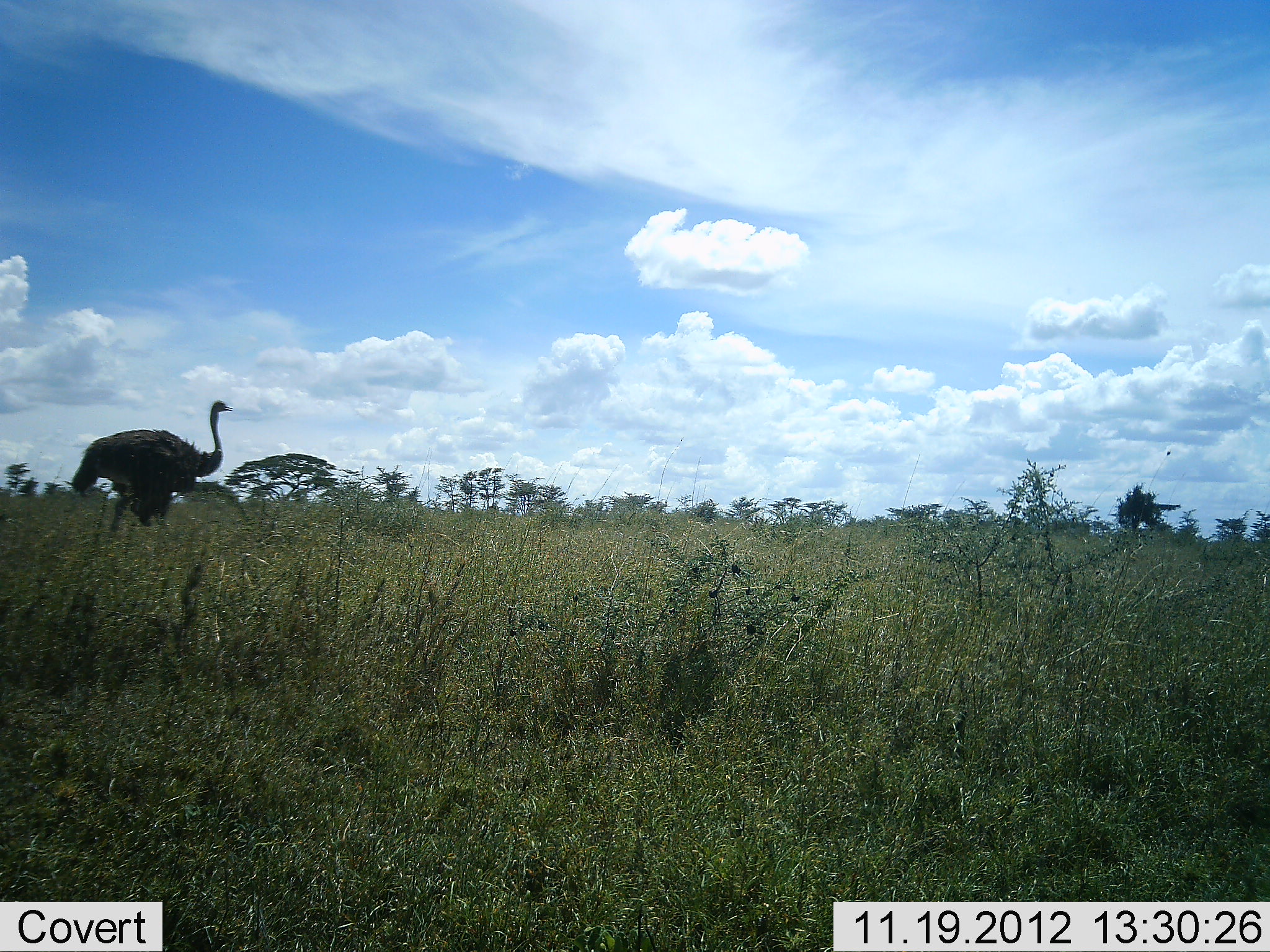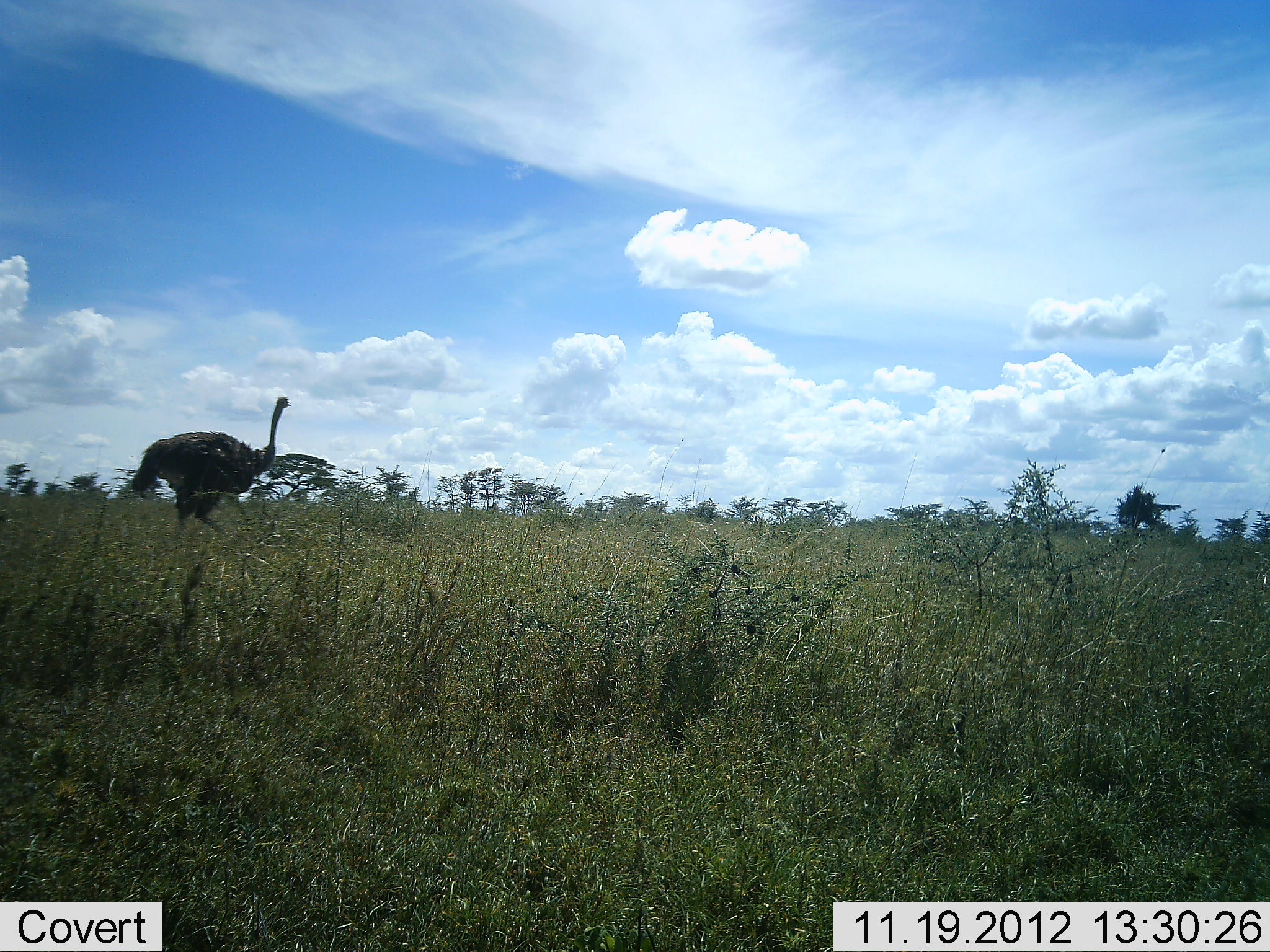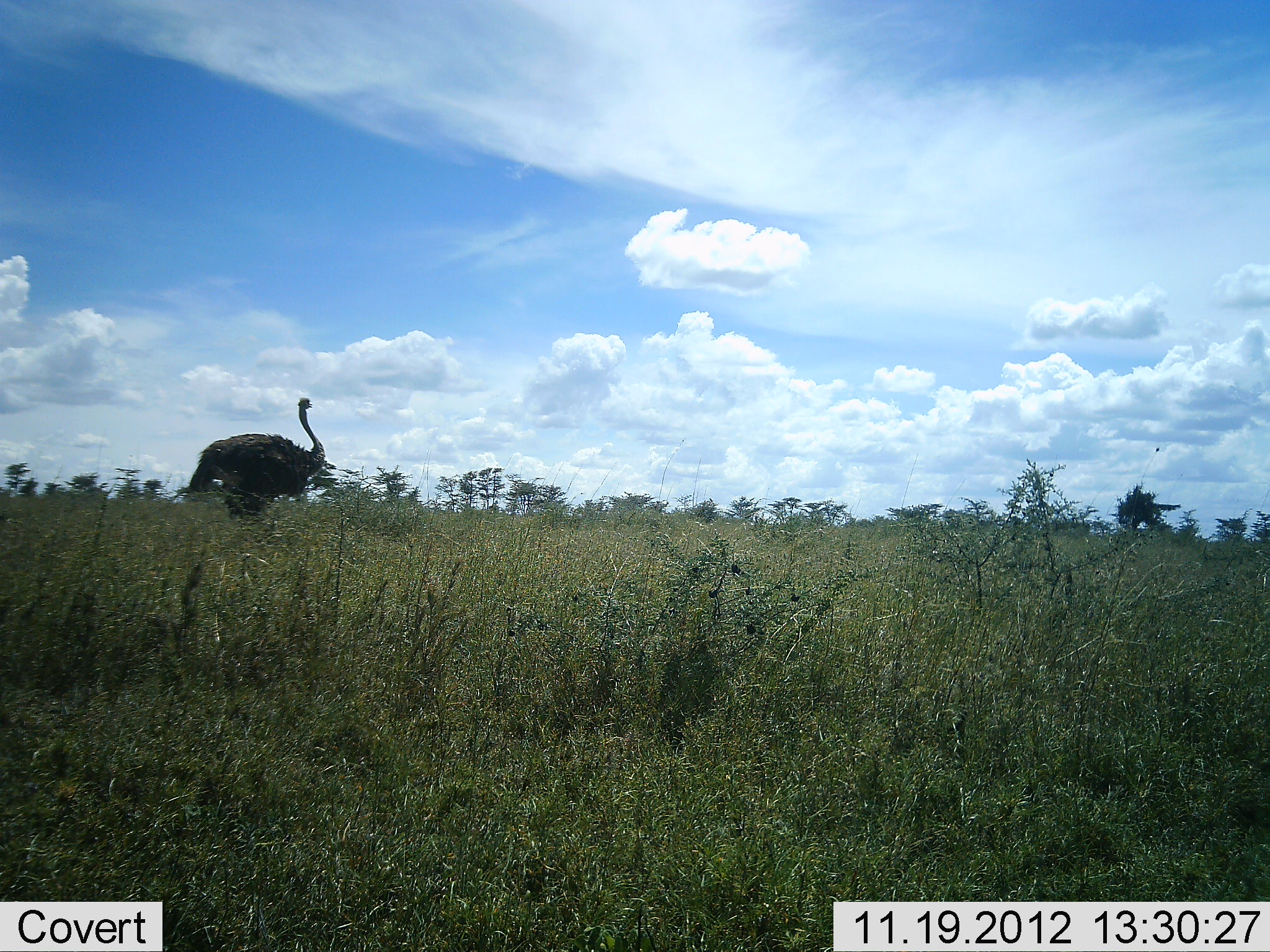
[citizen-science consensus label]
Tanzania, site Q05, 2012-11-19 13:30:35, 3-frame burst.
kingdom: Animalia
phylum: Chordata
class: Aves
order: Struthioniformes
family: Struthionidae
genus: Struthio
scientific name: Struthio camelus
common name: ostrich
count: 1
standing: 0%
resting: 0%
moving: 100%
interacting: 0%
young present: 0%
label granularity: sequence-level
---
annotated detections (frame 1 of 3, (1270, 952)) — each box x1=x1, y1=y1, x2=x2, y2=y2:
animal: x1=60, y1=398, x2=235, y2=539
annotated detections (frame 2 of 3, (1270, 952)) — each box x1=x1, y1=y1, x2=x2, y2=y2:
animal: x1=128, y1=394, x2=293, y2=540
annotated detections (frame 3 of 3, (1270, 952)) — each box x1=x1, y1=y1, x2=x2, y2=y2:
animal: x1=167, y1=396, x2=330, y2=525